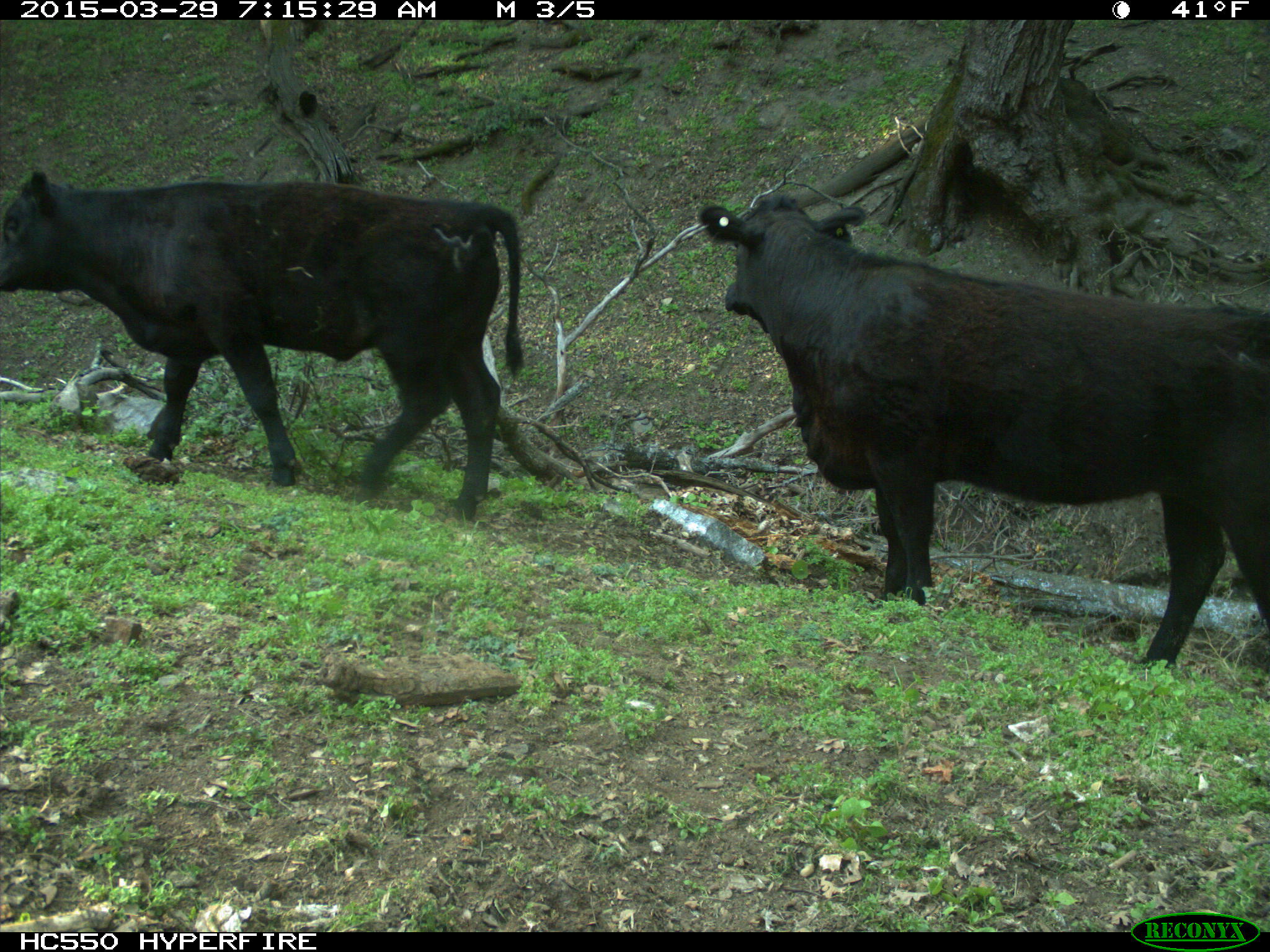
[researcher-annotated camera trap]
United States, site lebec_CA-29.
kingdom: Animalia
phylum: Chordata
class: Mammalia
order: Artiodactyla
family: Bovidae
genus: Bos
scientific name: Bos taurus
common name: domestic cow